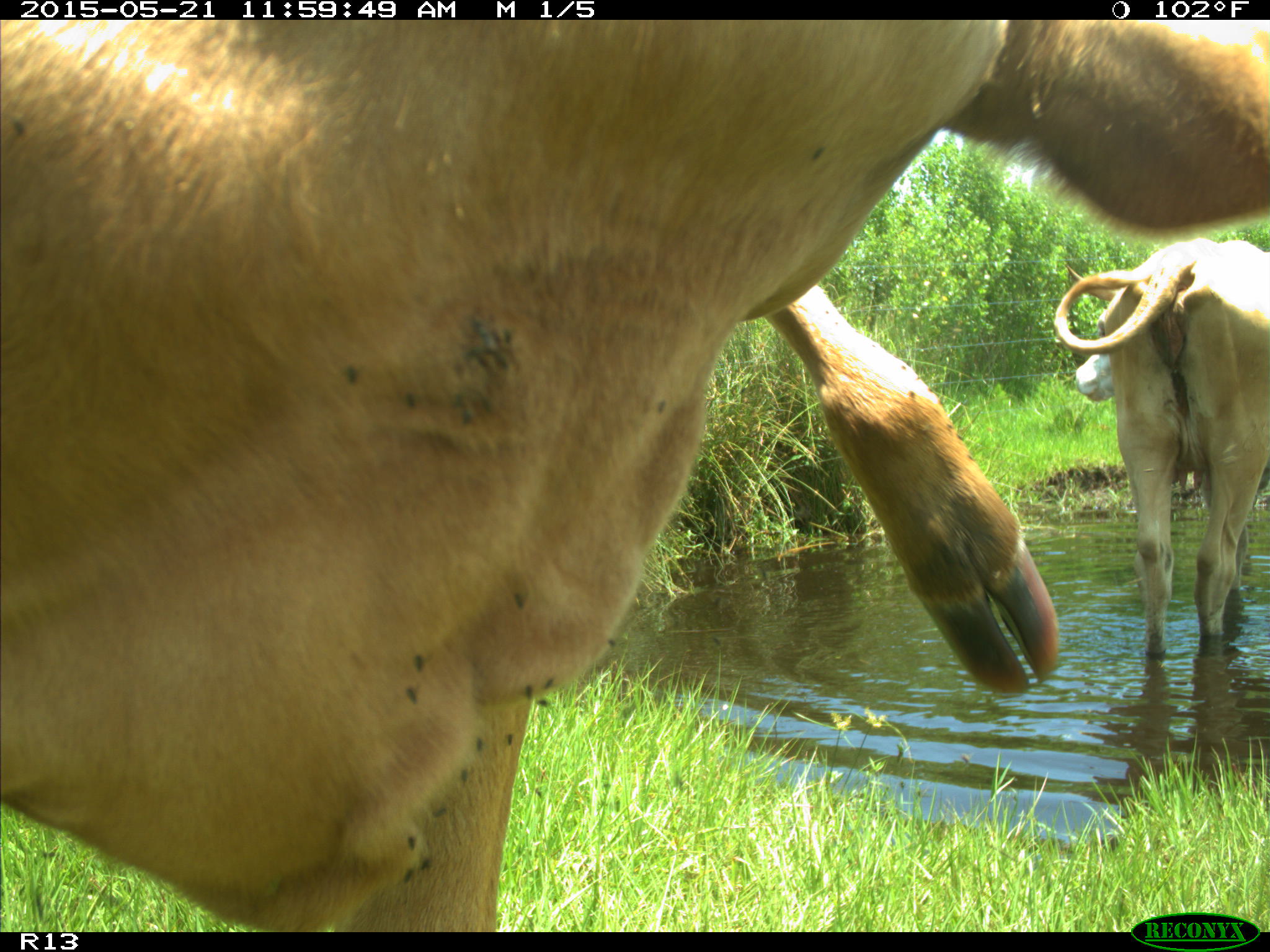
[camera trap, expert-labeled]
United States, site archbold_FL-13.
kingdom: Animalia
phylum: Chordata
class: Mammalia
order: Artiodactyla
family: Bovidae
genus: Bos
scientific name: Bos taurus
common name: domestic cow